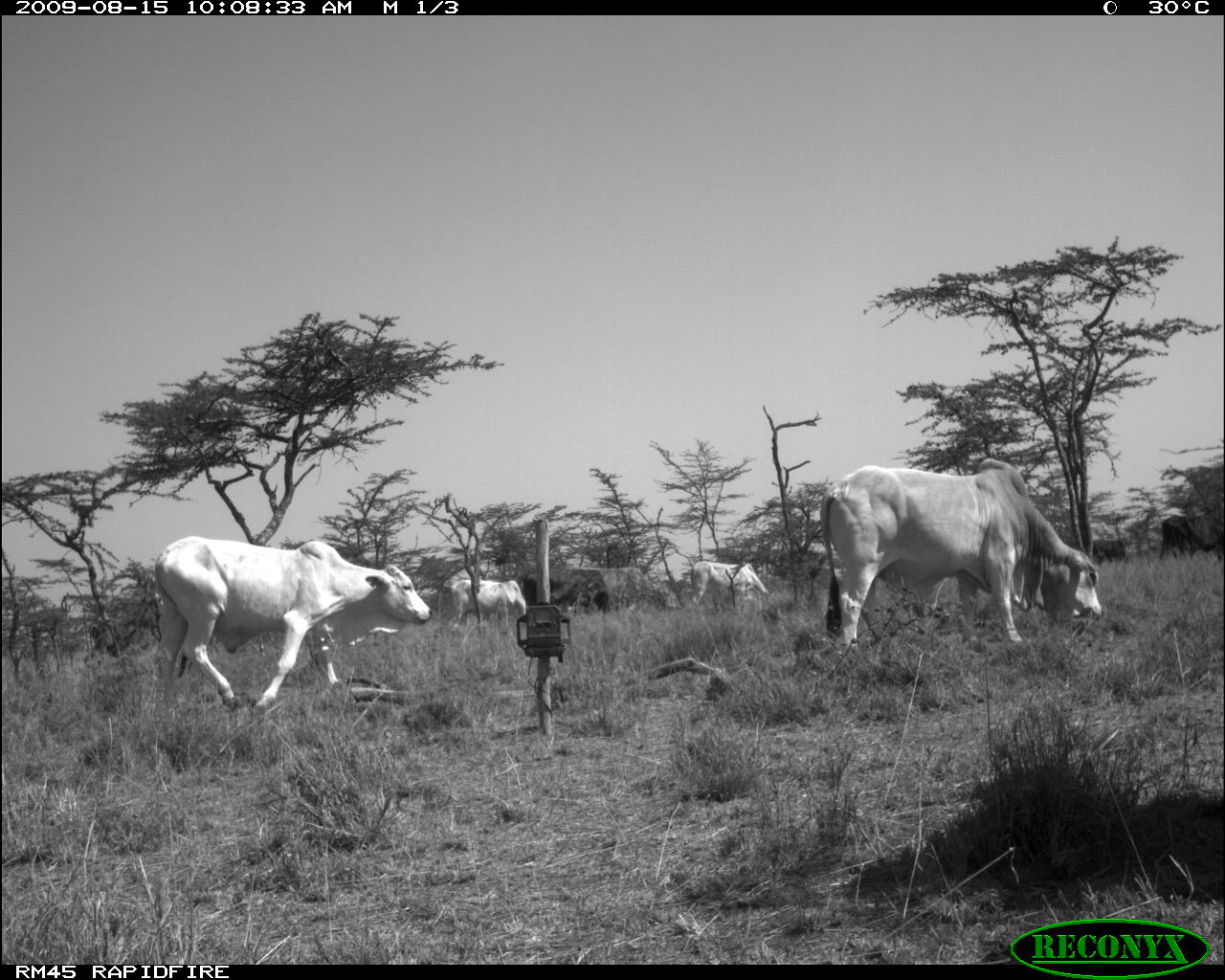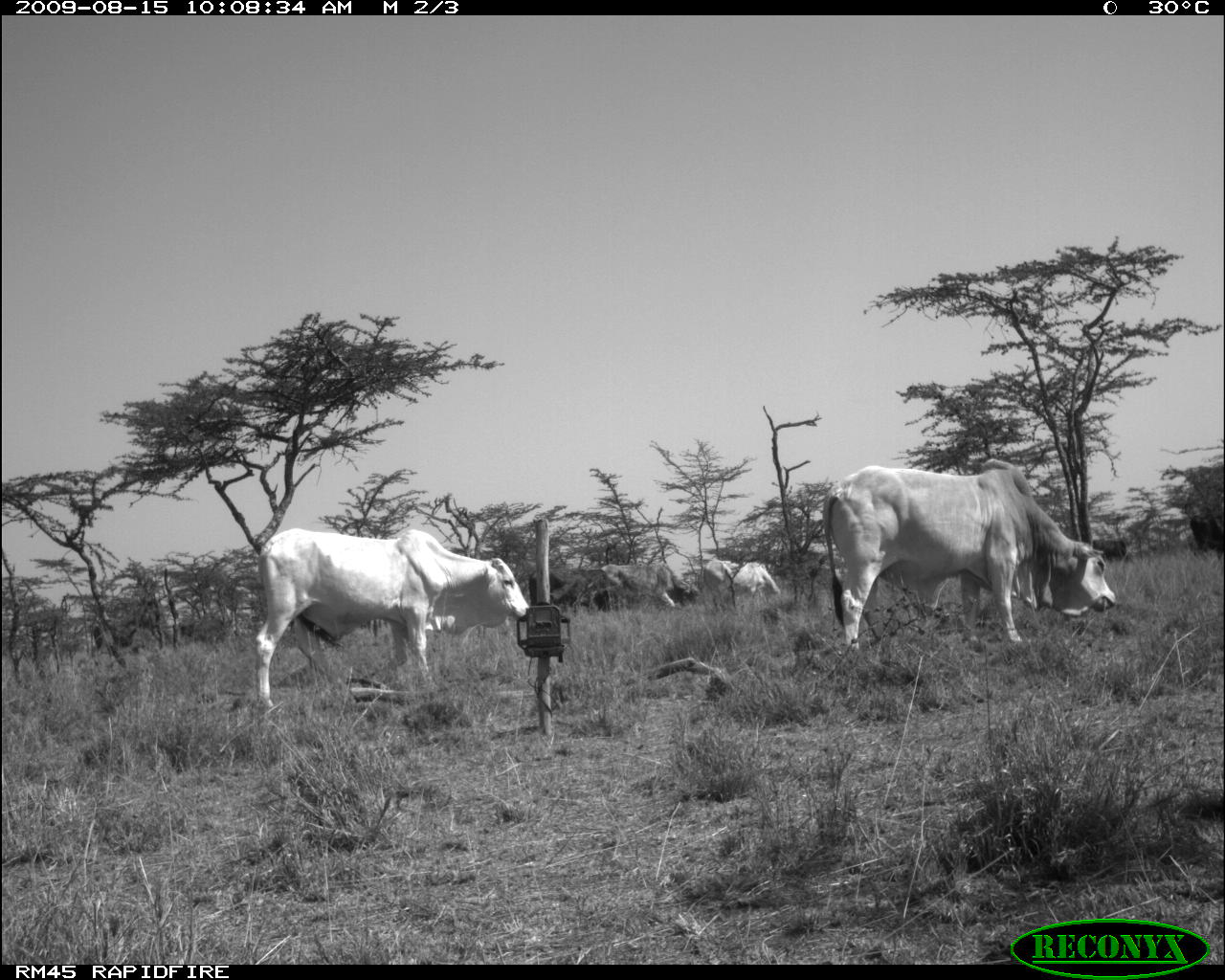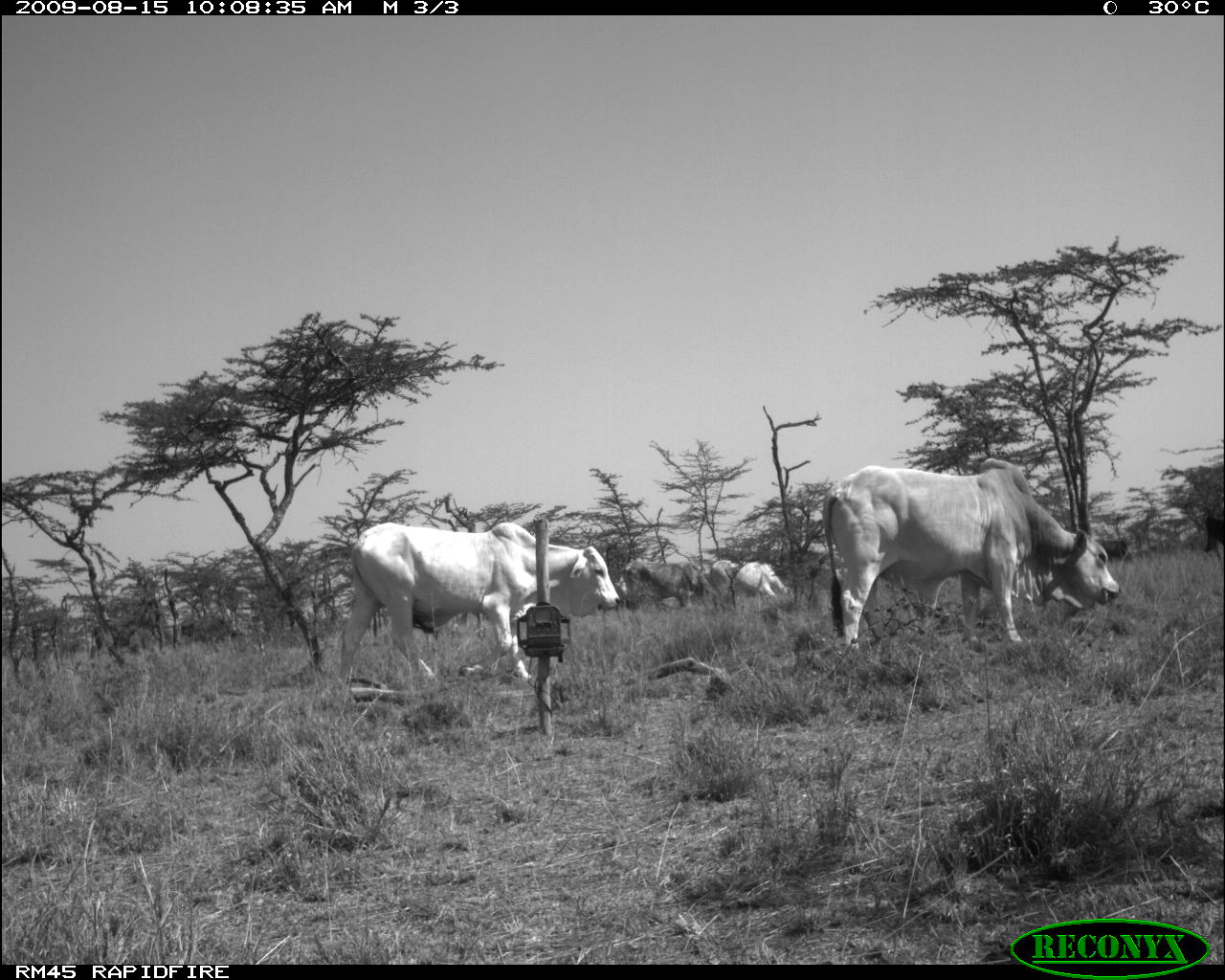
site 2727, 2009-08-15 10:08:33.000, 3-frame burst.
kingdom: Animalia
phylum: Chordata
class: Mammalia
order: Artiodactyla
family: Bovidae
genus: Bos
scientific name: Bos taurus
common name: domestic cattle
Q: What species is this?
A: Bos taurus (domestic cattle).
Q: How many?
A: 6.